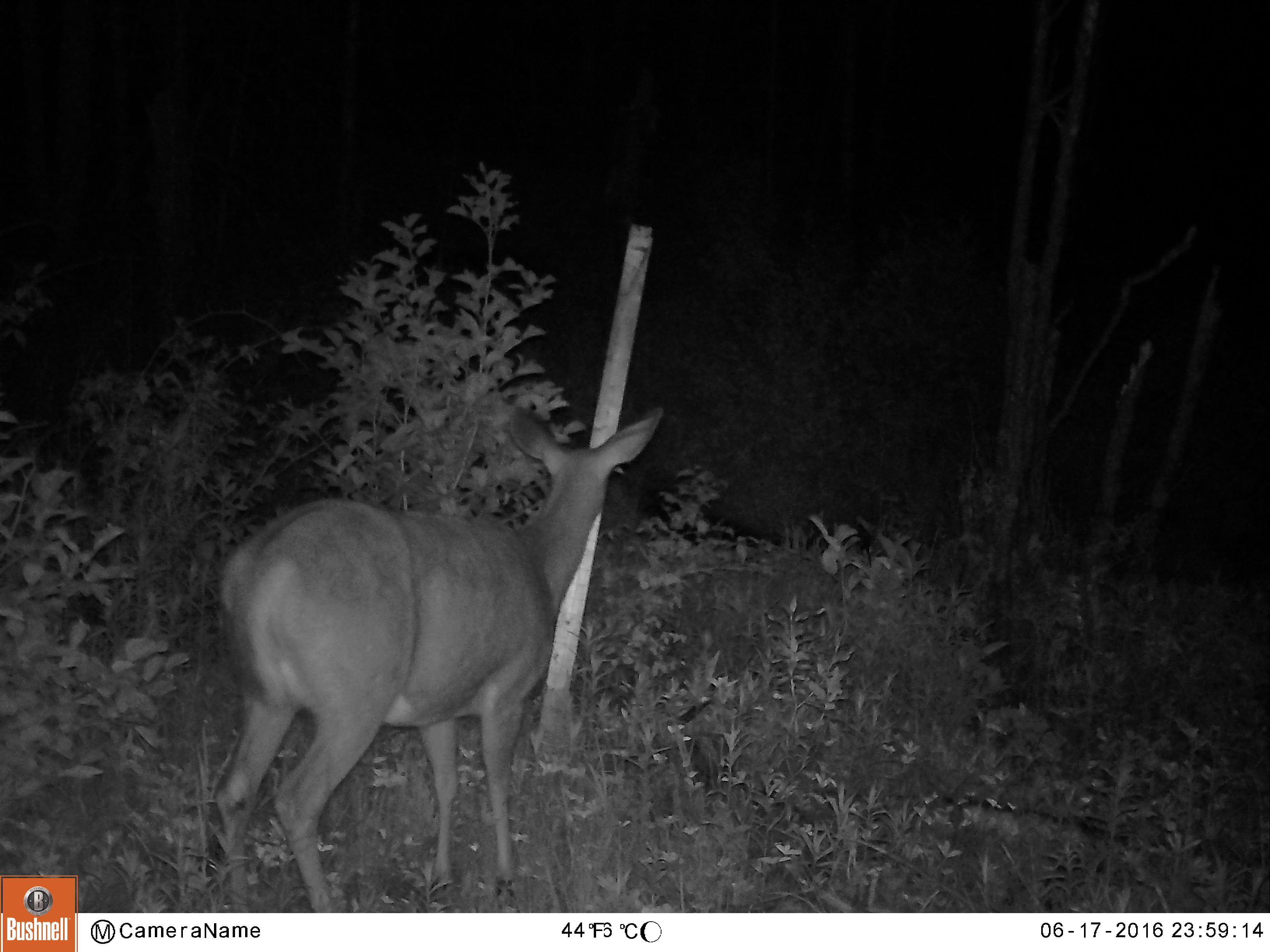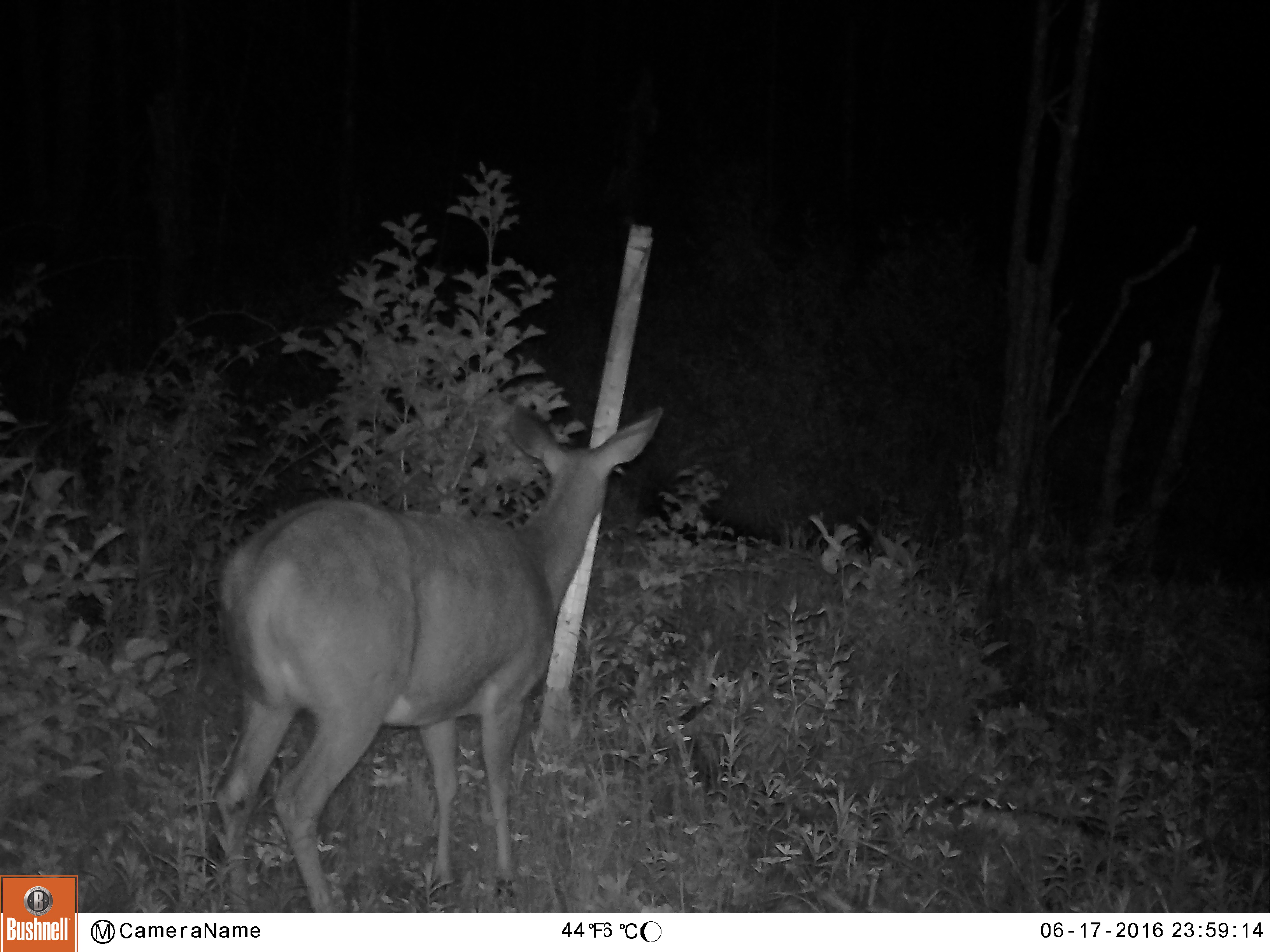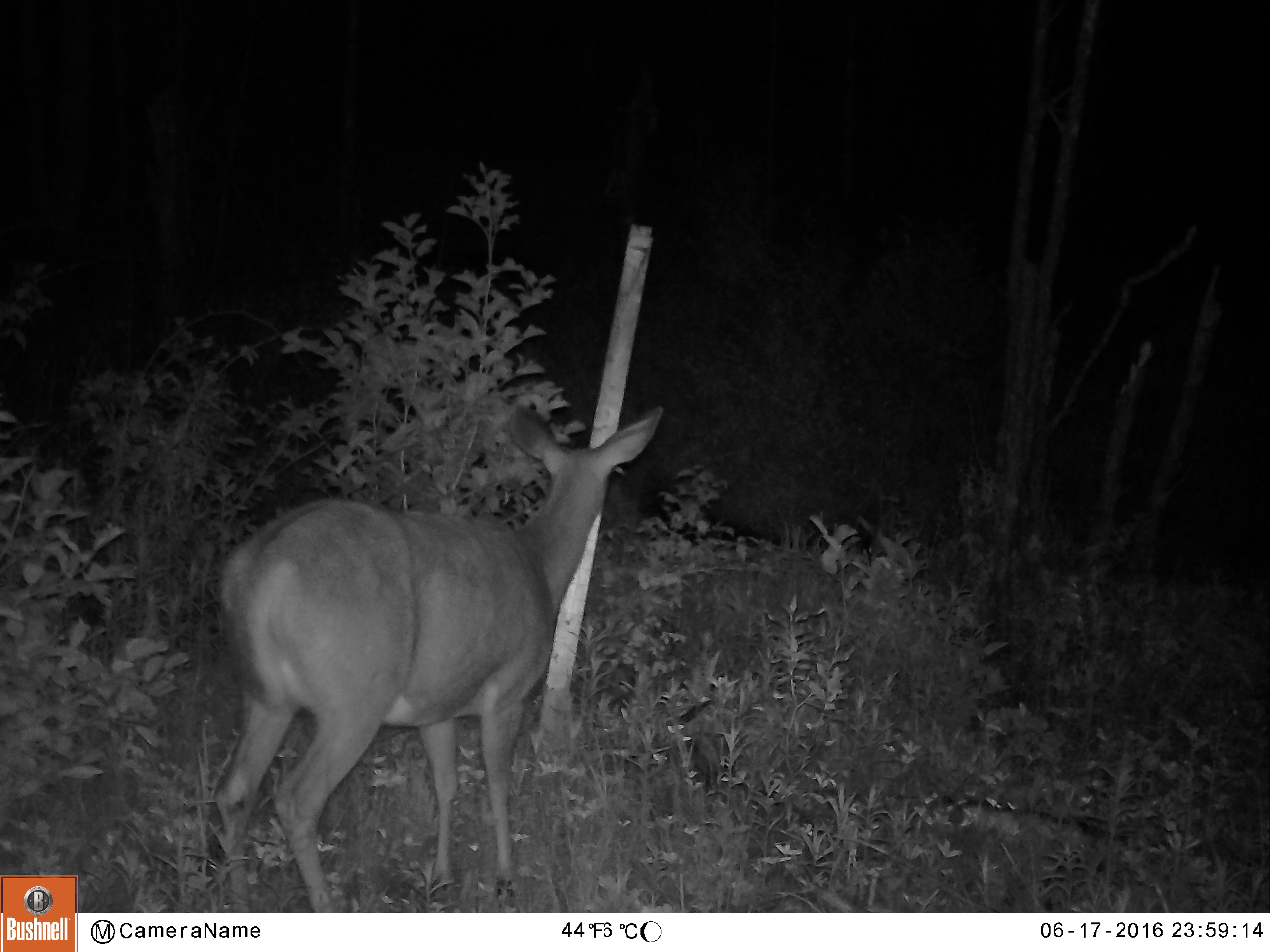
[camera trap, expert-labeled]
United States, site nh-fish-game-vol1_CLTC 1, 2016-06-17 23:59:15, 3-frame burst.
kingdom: Animalia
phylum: Chordata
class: Mammalia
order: Artiodactyla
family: Cervidae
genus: Odocoileus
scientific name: Odocoileus virginianus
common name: white-tailed deer